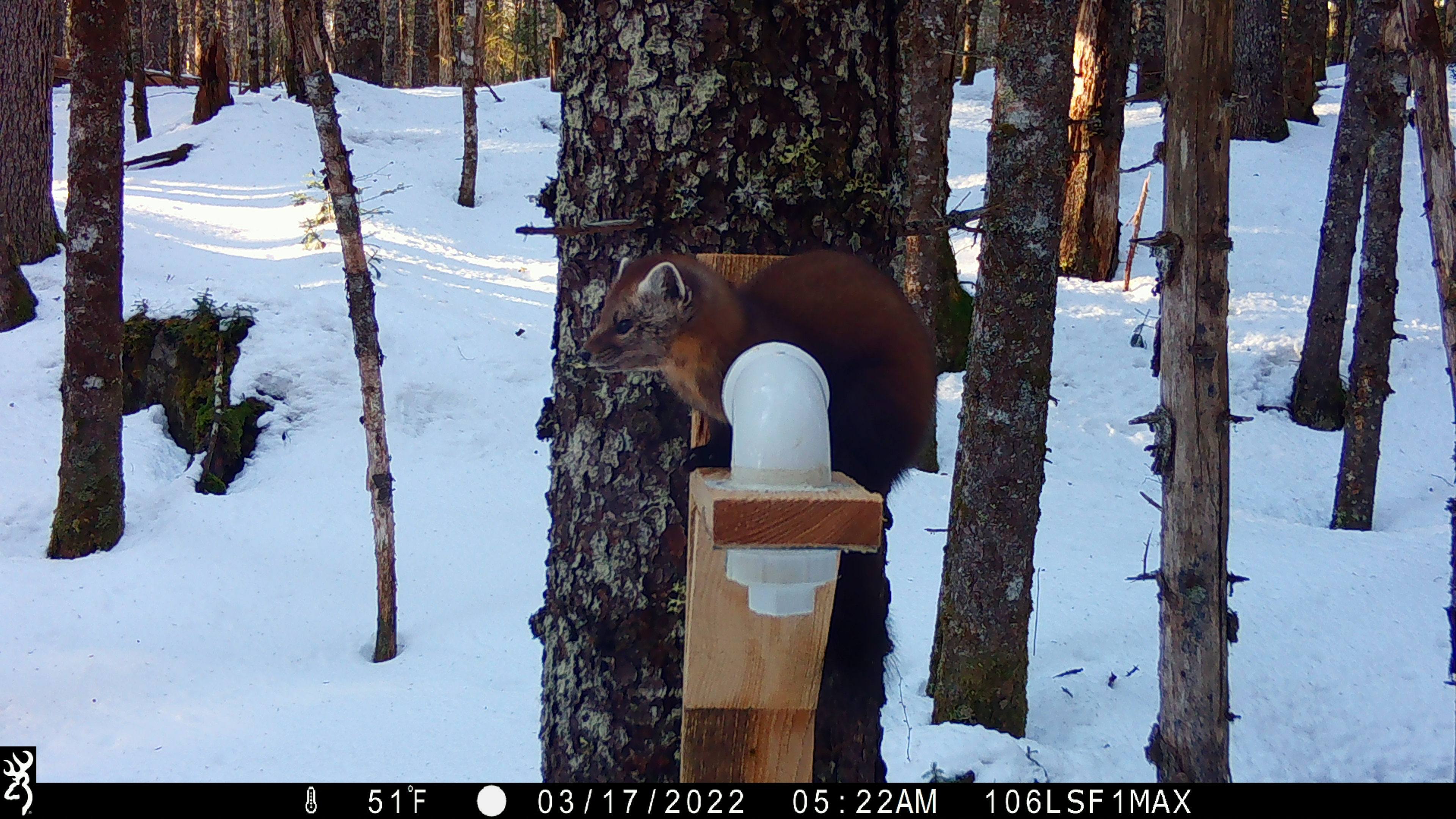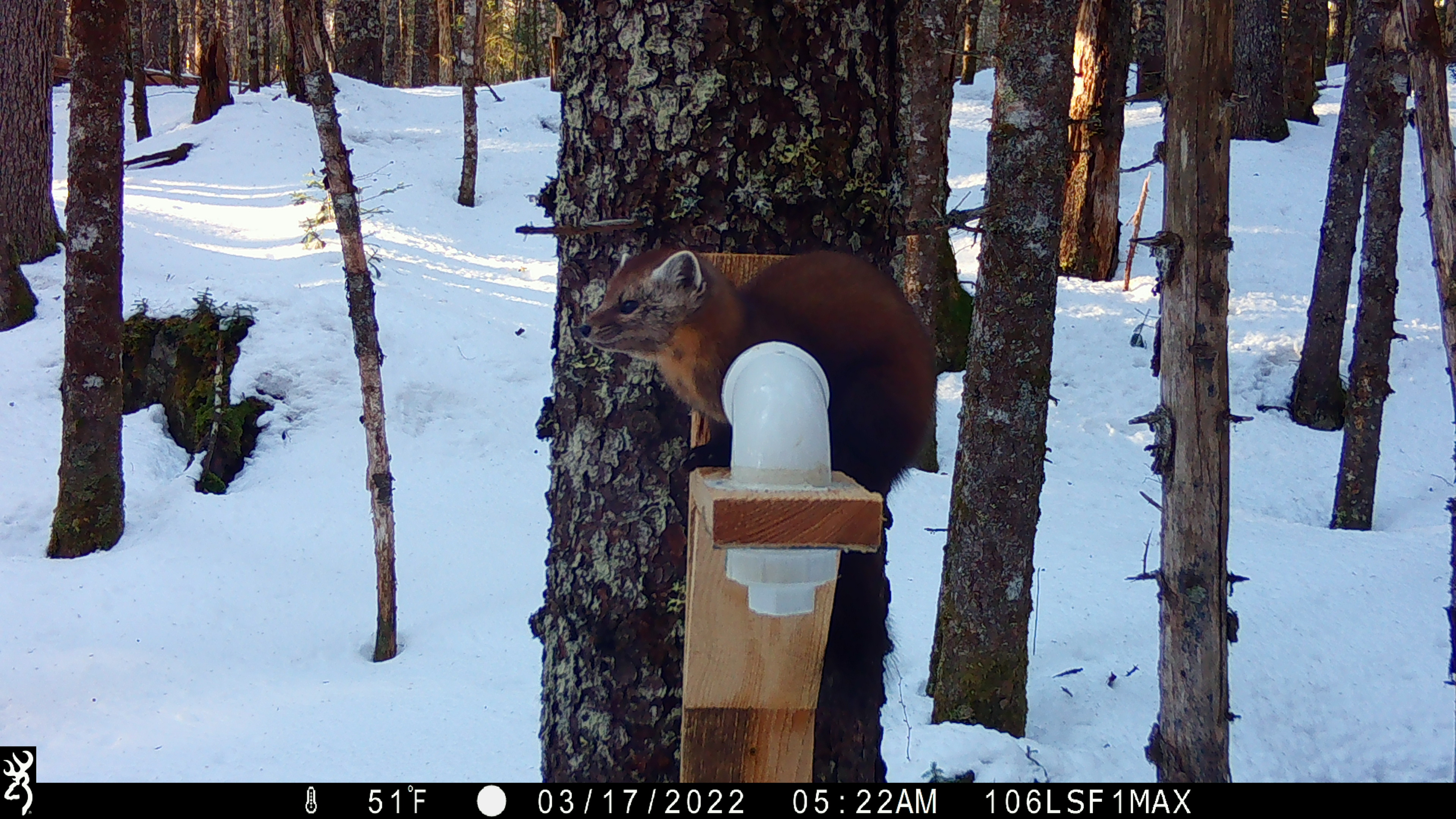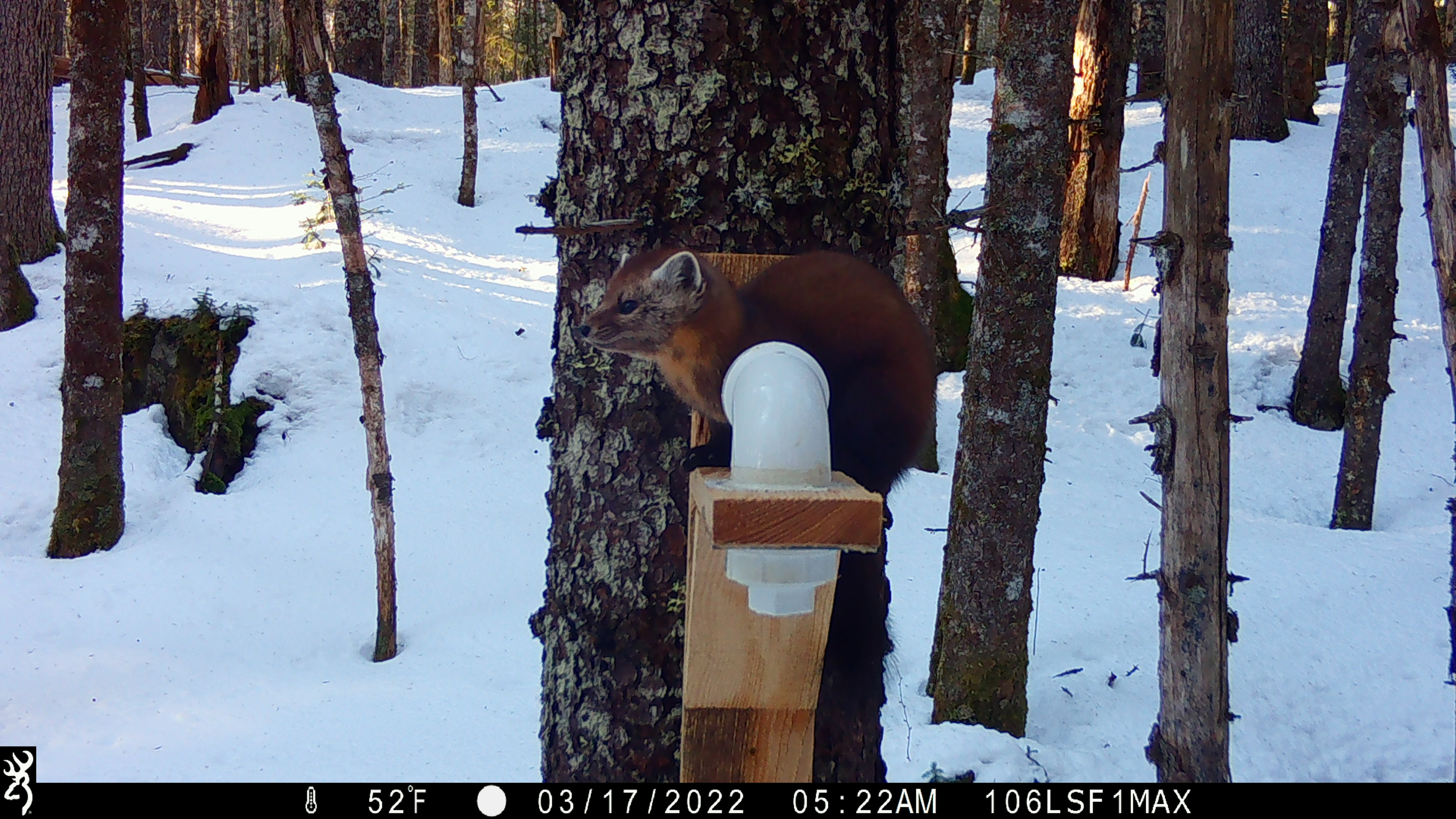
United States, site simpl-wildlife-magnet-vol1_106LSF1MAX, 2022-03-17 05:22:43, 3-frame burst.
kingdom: Animalia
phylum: Chordata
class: Mammalia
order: Carnivora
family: Mustelidae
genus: Martes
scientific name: Martes americana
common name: american marten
American marten (Martes americana).